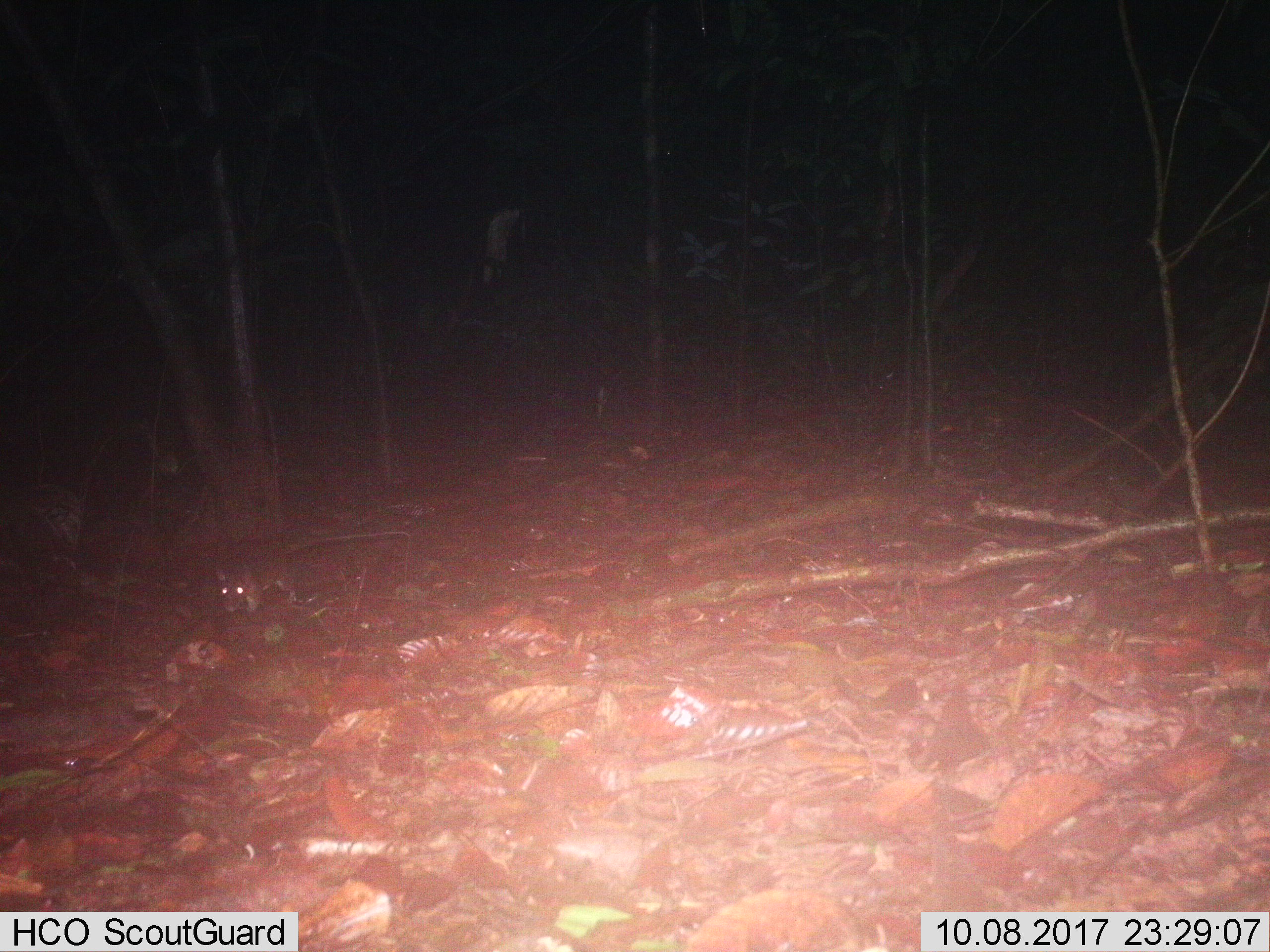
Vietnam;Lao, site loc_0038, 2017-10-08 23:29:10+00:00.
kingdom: Animalia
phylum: Chordata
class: Mammalia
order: Rodentia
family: Muridae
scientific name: Muridae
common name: old-world mice and rats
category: unidentified murid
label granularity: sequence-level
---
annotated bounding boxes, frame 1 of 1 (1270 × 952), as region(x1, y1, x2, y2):
unidentified murid: region(211, 528, 413, 618)